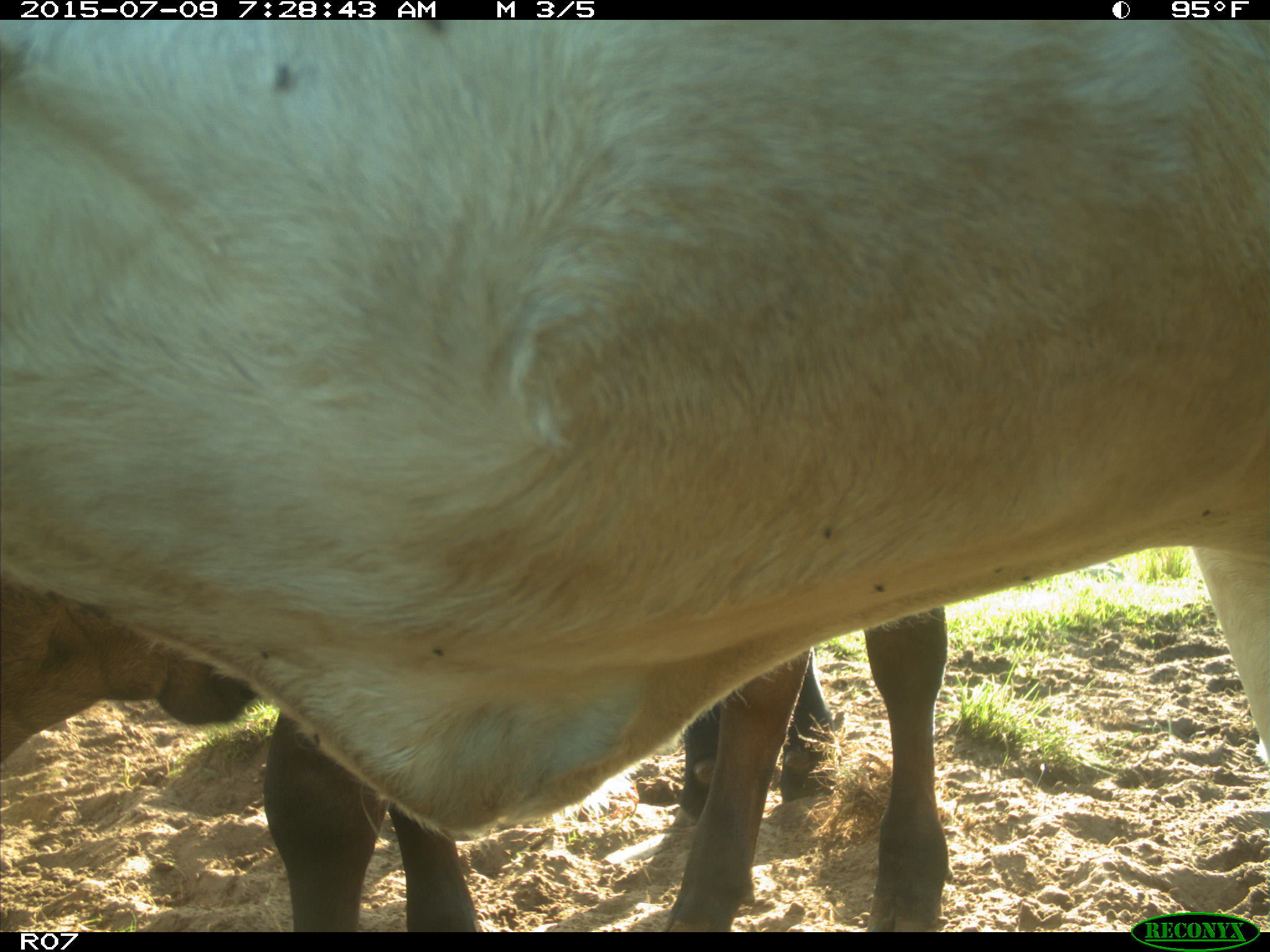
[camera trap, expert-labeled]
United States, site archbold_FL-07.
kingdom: Animalia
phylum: Chordata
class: Mammalia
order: Artiodactyla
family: Bovidae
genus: Bos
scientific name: Bos taurus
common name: domestic cow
Bos taurus (domestic cow).